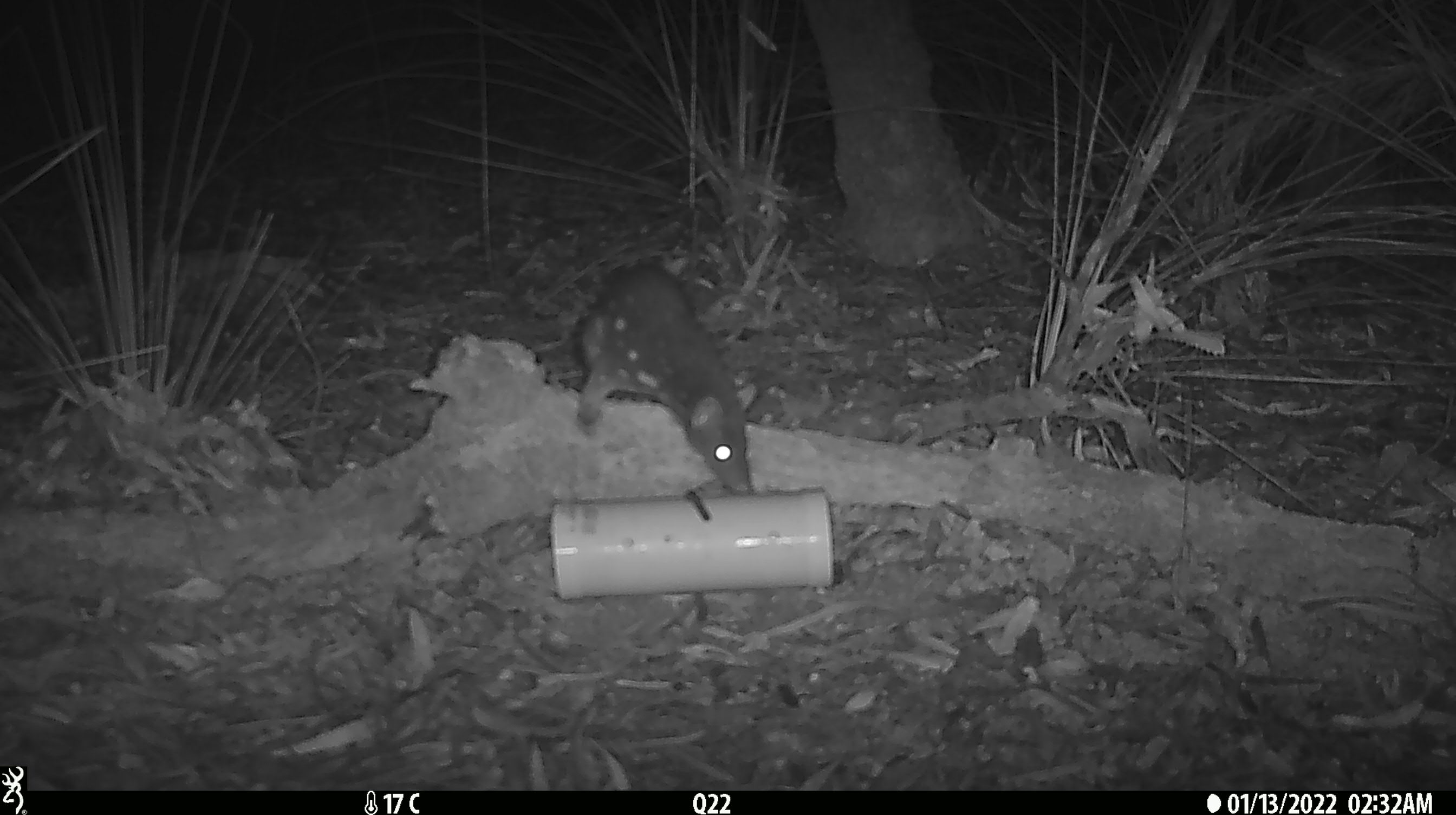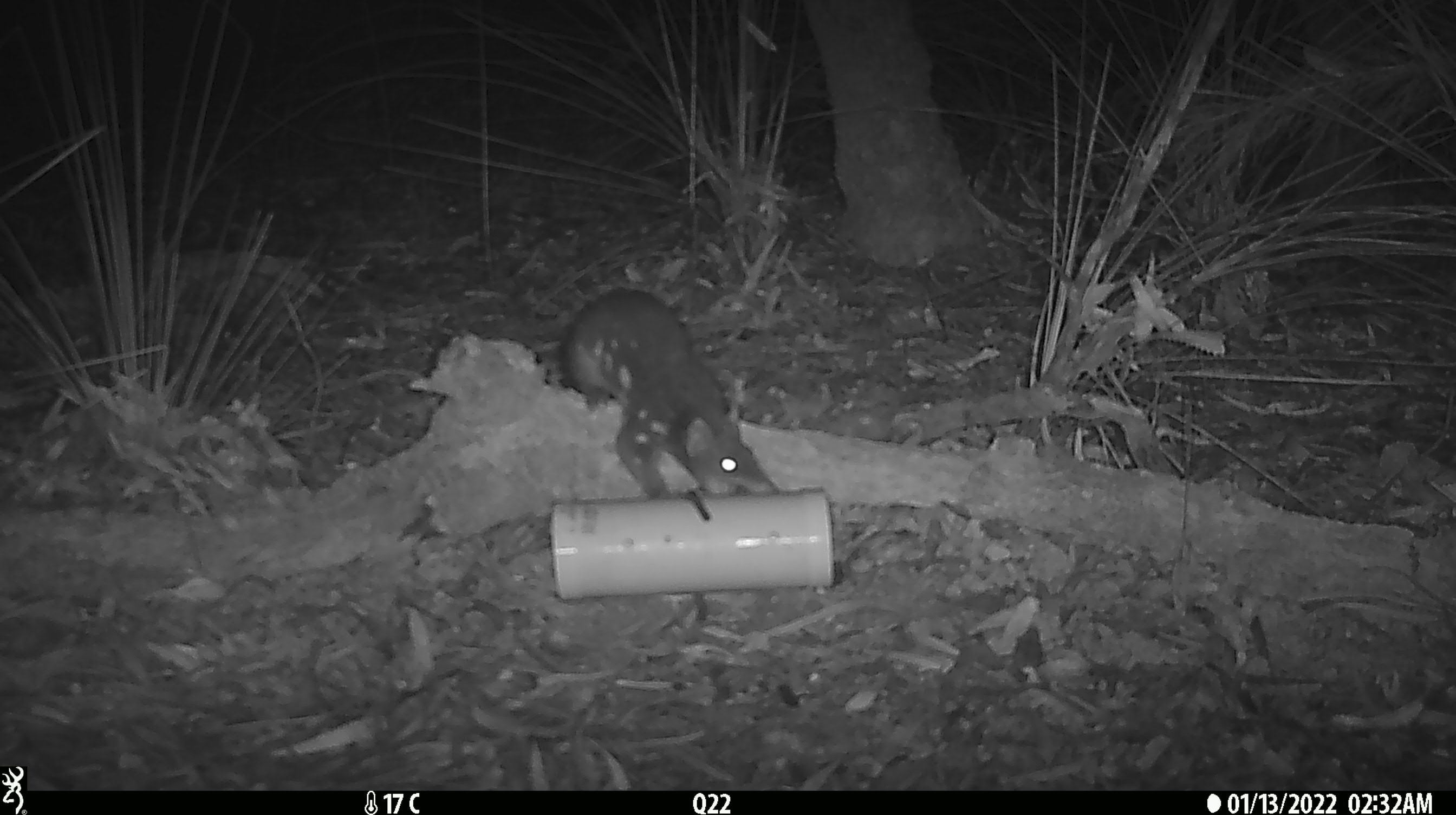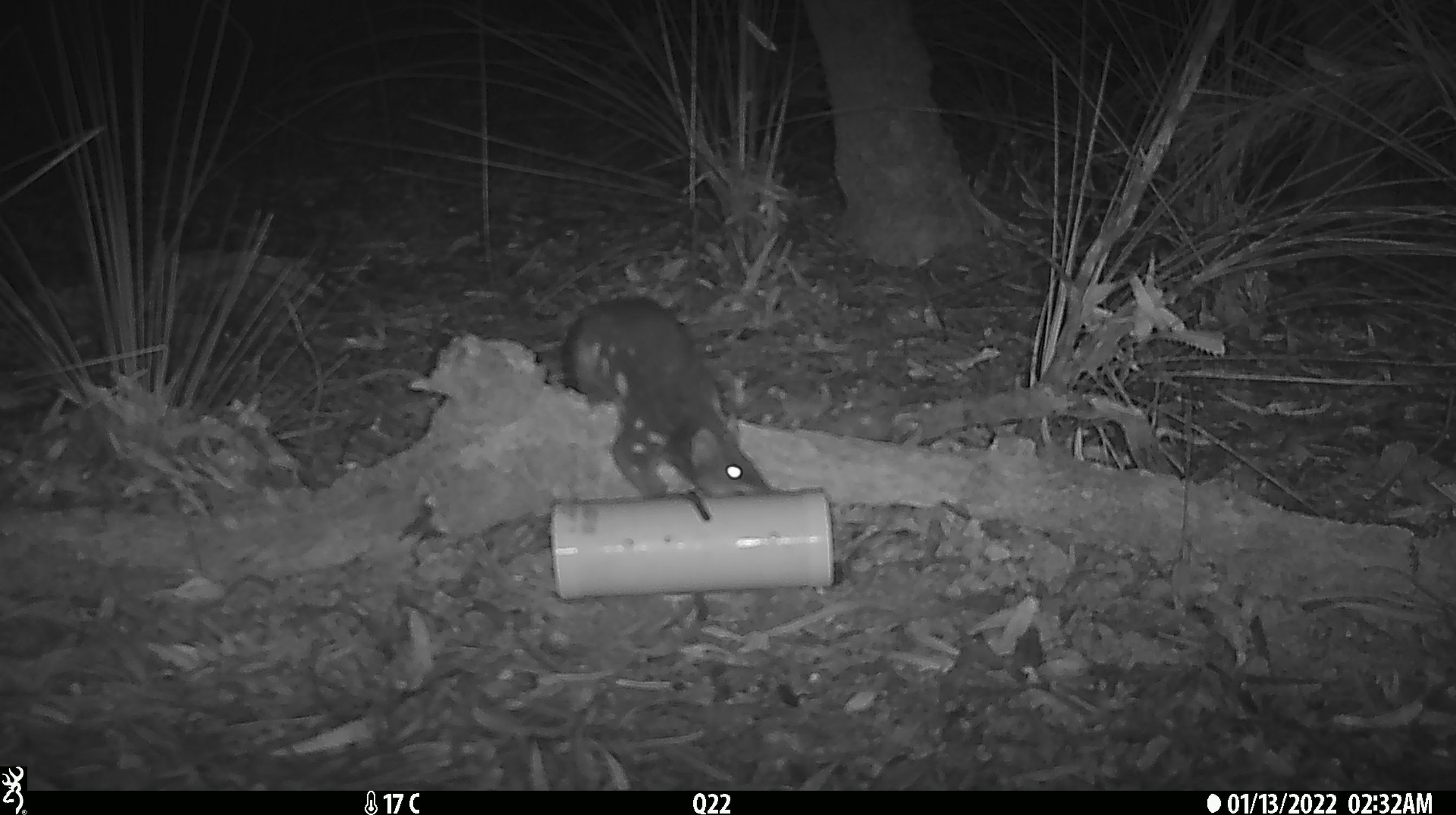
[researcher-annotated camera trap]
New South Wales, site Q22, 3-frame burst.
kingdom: Animalia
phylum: Chordata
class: Mammalia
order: Dasyuromorphia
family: Dasyuridae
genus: Dasyurus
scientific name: Dasyurus maculatus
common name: spotted-tailed quoll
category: quoll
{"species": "quoll (spotted-tailed quoll) (Dasyurus maculatus)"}